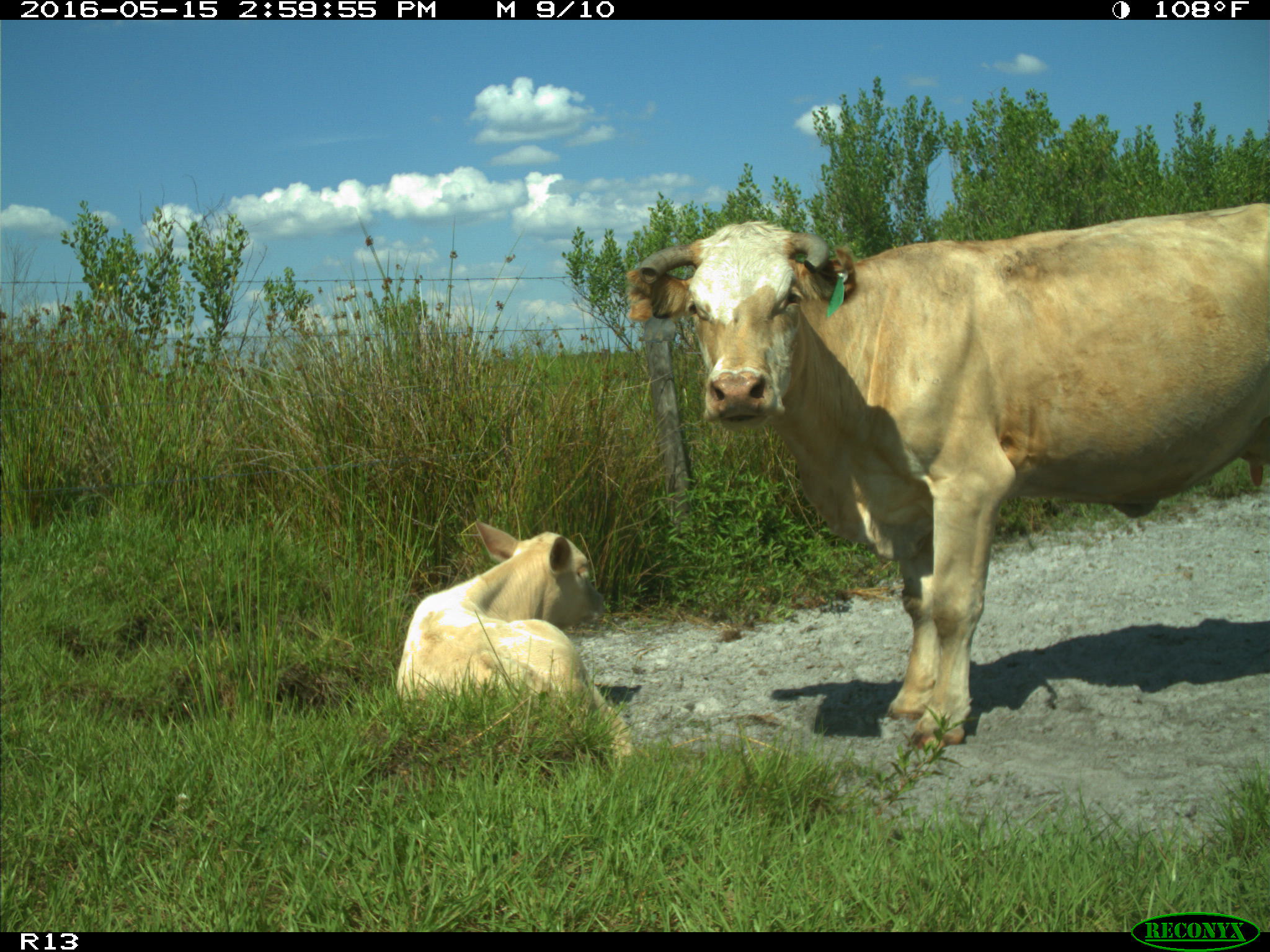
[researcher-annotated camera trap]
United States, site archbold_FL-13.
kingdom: Animalia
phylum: Chordata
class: Mammalia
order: Artiodactyla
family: Bovidae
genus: Bos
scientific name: Bos taurus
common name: domestic cow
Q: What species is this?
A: Bos taurus (domestic cow).